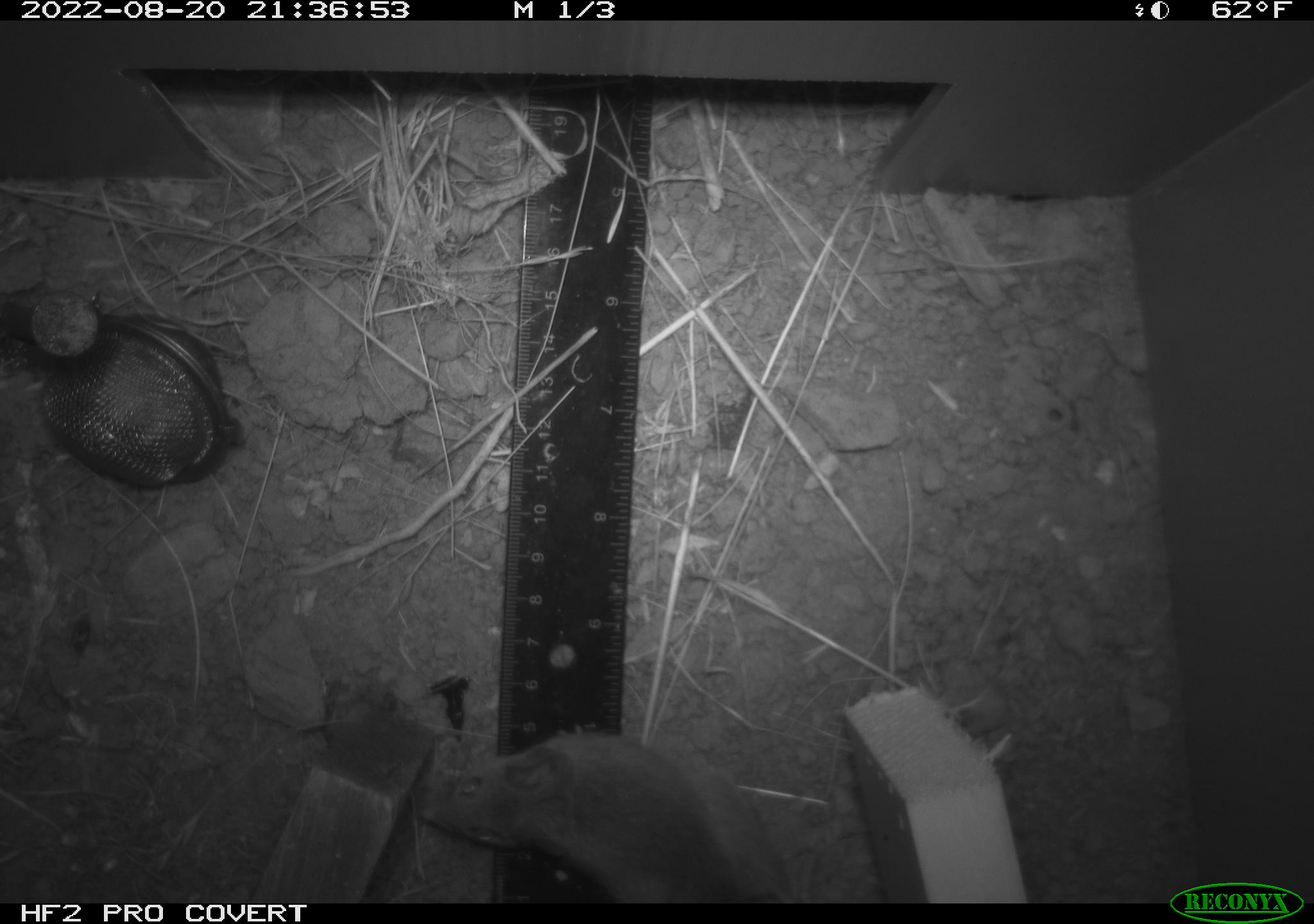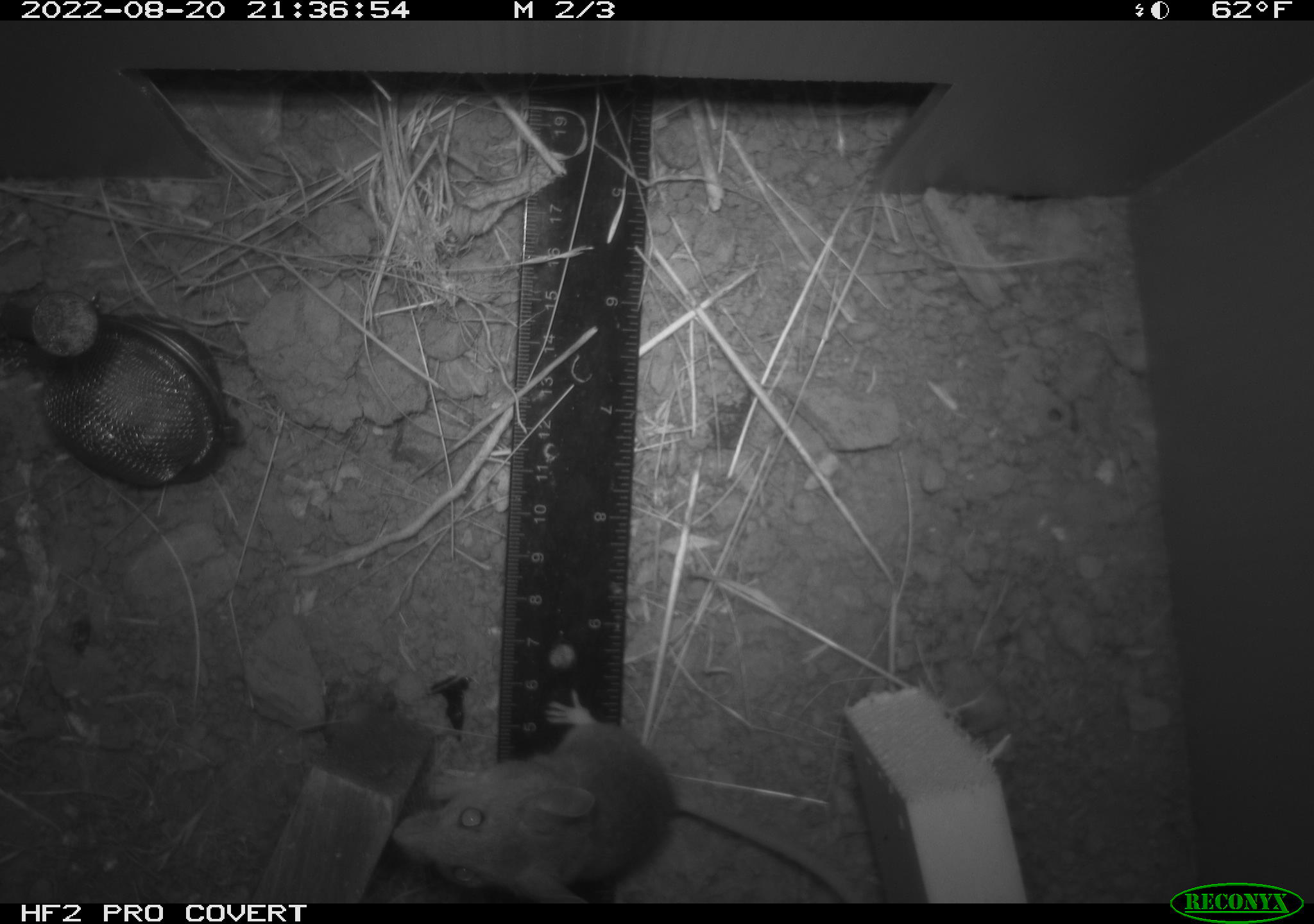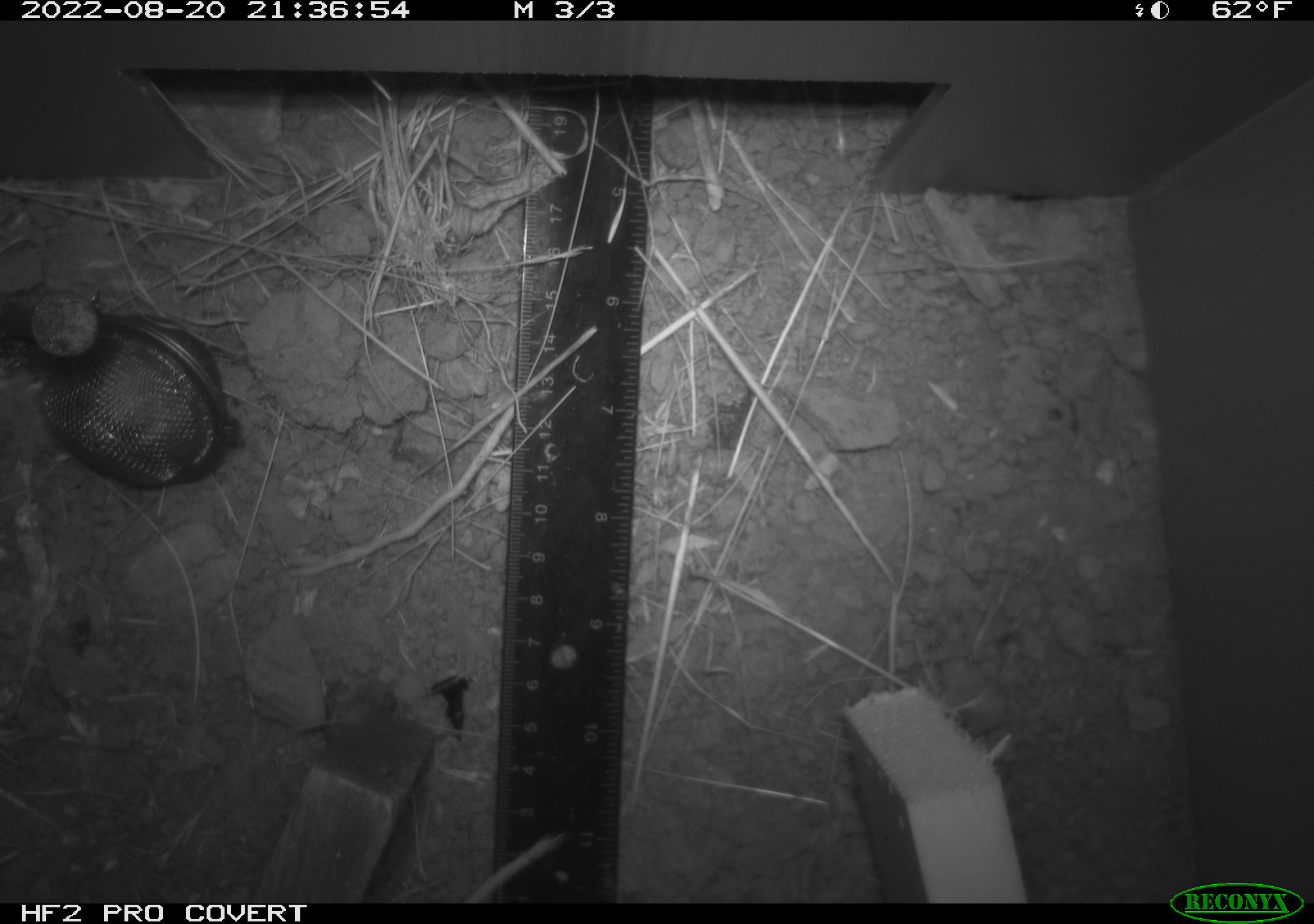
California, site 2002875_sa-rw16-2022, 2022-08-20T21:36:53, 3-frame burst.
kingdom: Animalia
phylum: Chordata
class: Mammalia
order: Rodentia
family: Cricetidae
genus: Neotoma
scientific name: Neotoma fuscipes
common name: dusky-footed woodrat